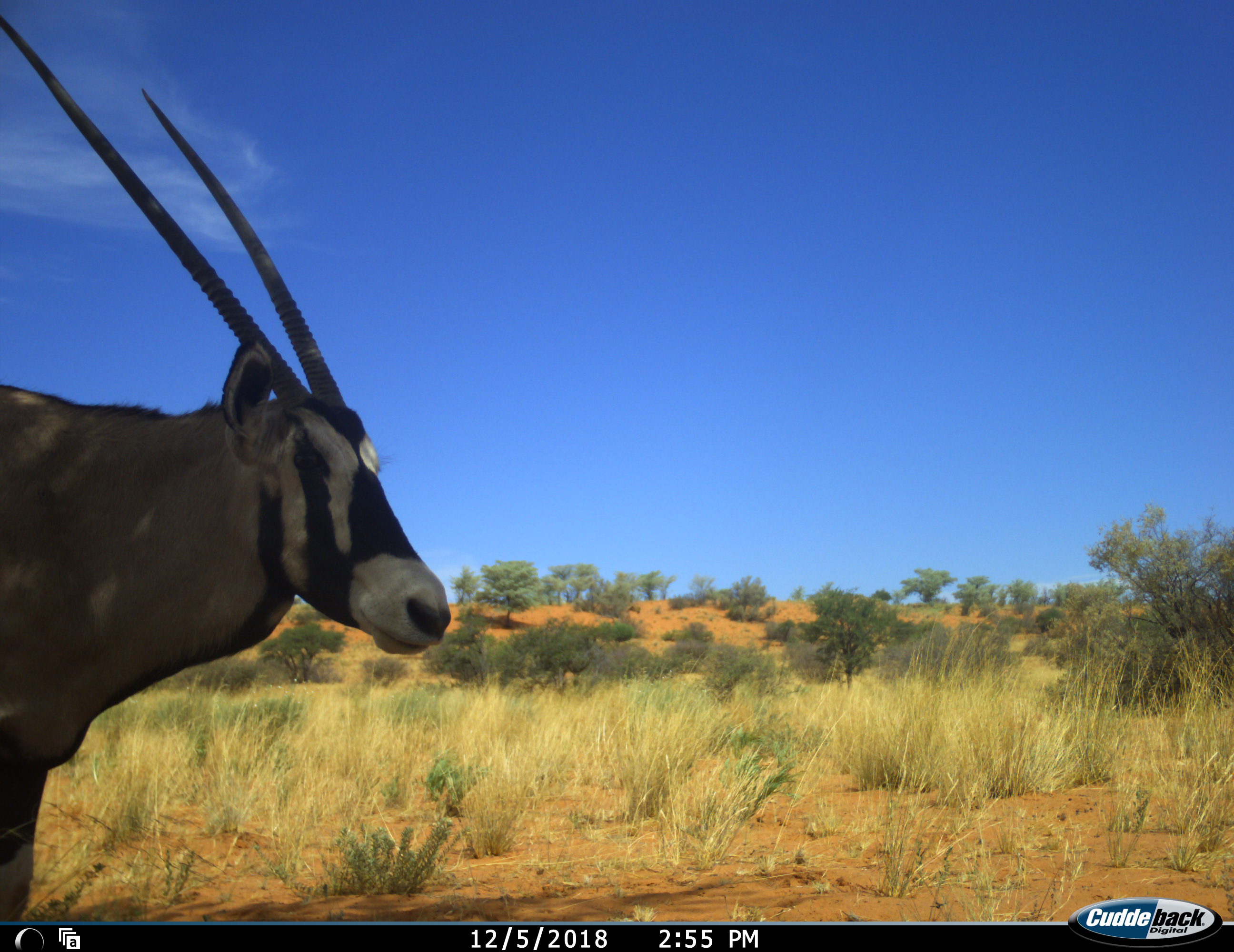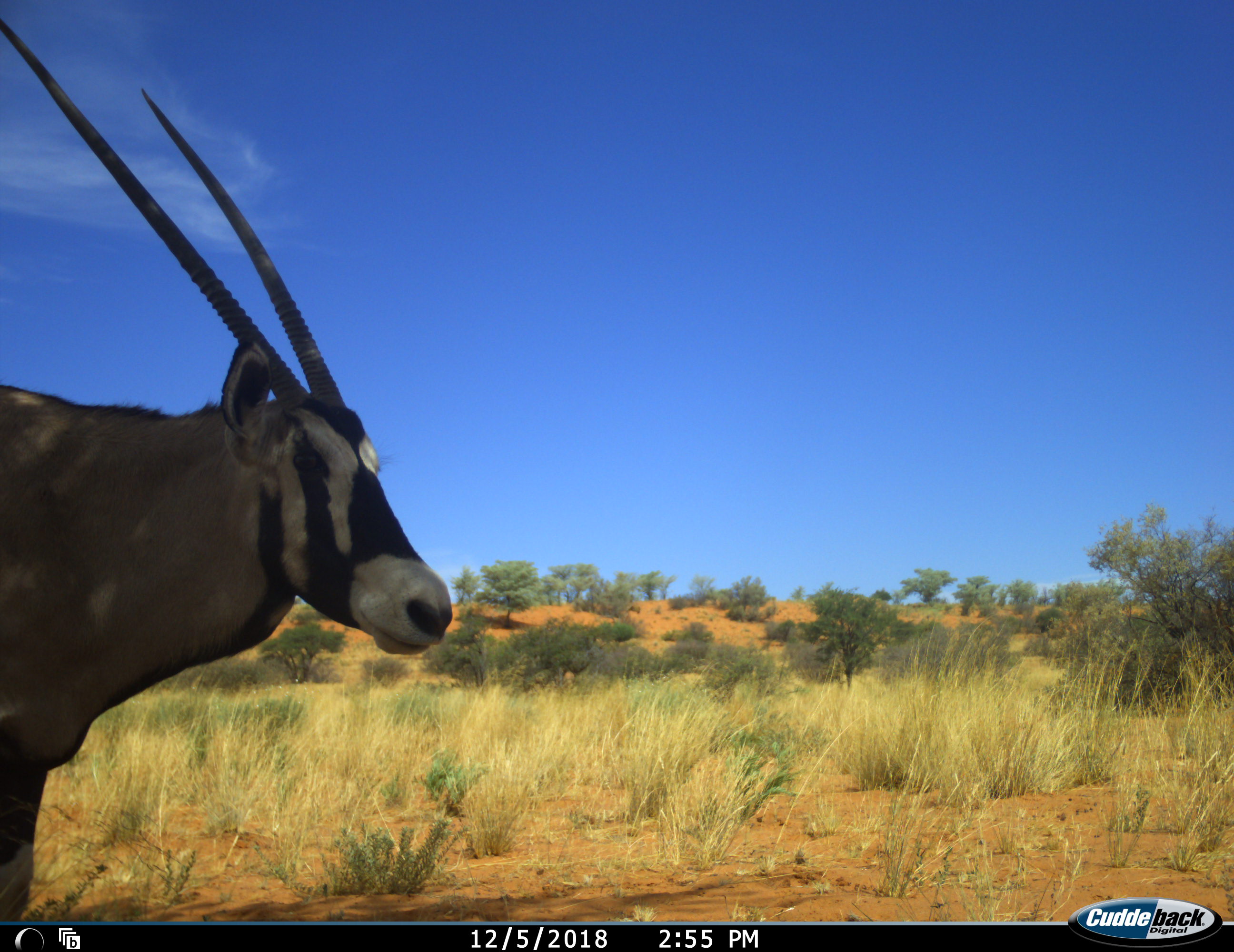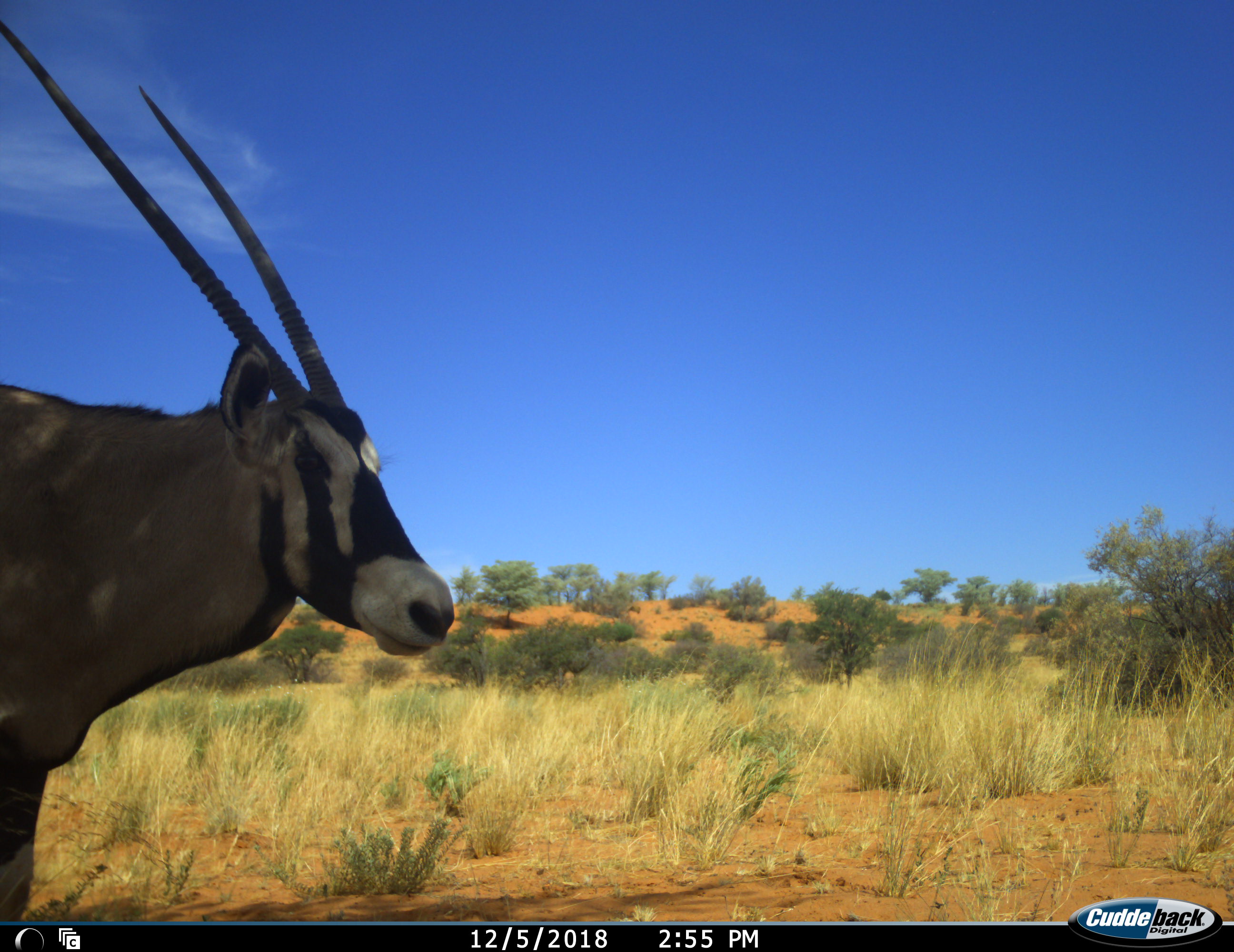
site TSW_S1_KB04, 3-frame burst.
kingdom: Animalia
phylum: Chordata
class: Mammalia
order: Artiodactyla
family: Bovidae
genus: Oryx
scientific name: Oryx gazella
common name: gemsbok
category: oryx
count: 1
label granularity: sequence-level